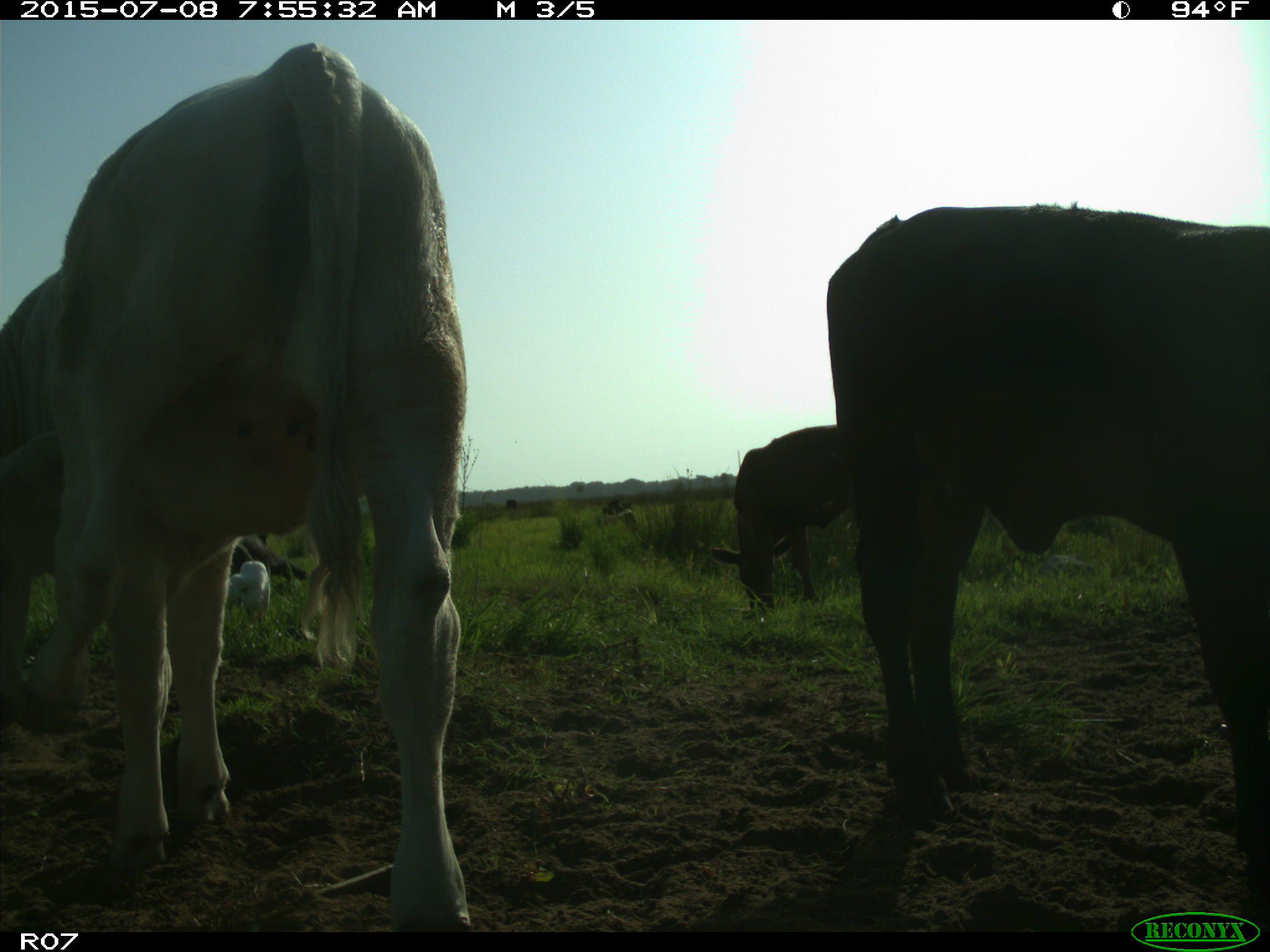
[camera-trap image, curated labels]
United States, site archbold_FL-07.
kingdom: Animalia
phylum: Chordata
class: Mammalia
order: Artiodactyla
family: Bovidae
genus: Bos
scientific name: Bos taurus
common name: domestic cow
Bos taurus (domestic cow).